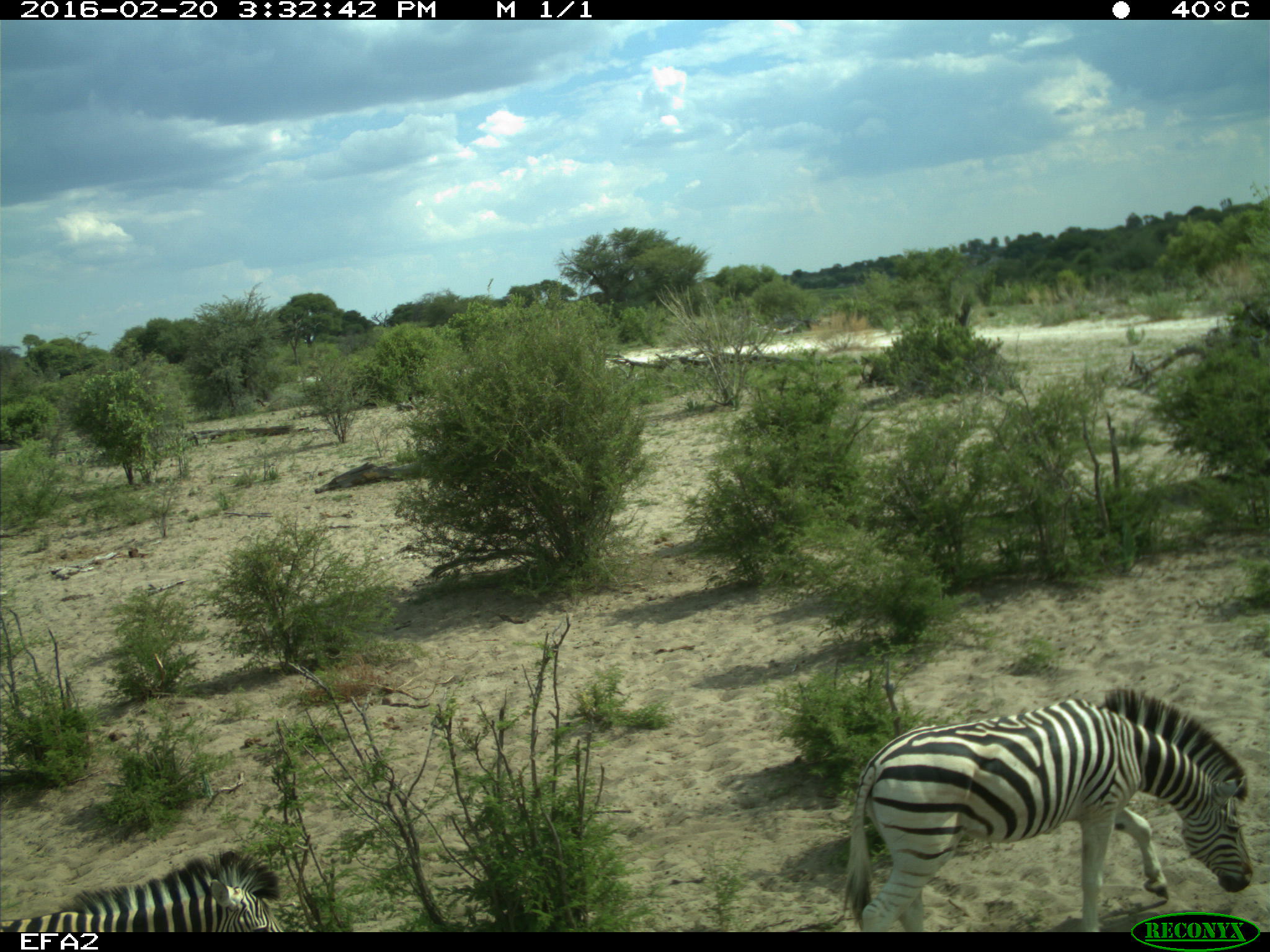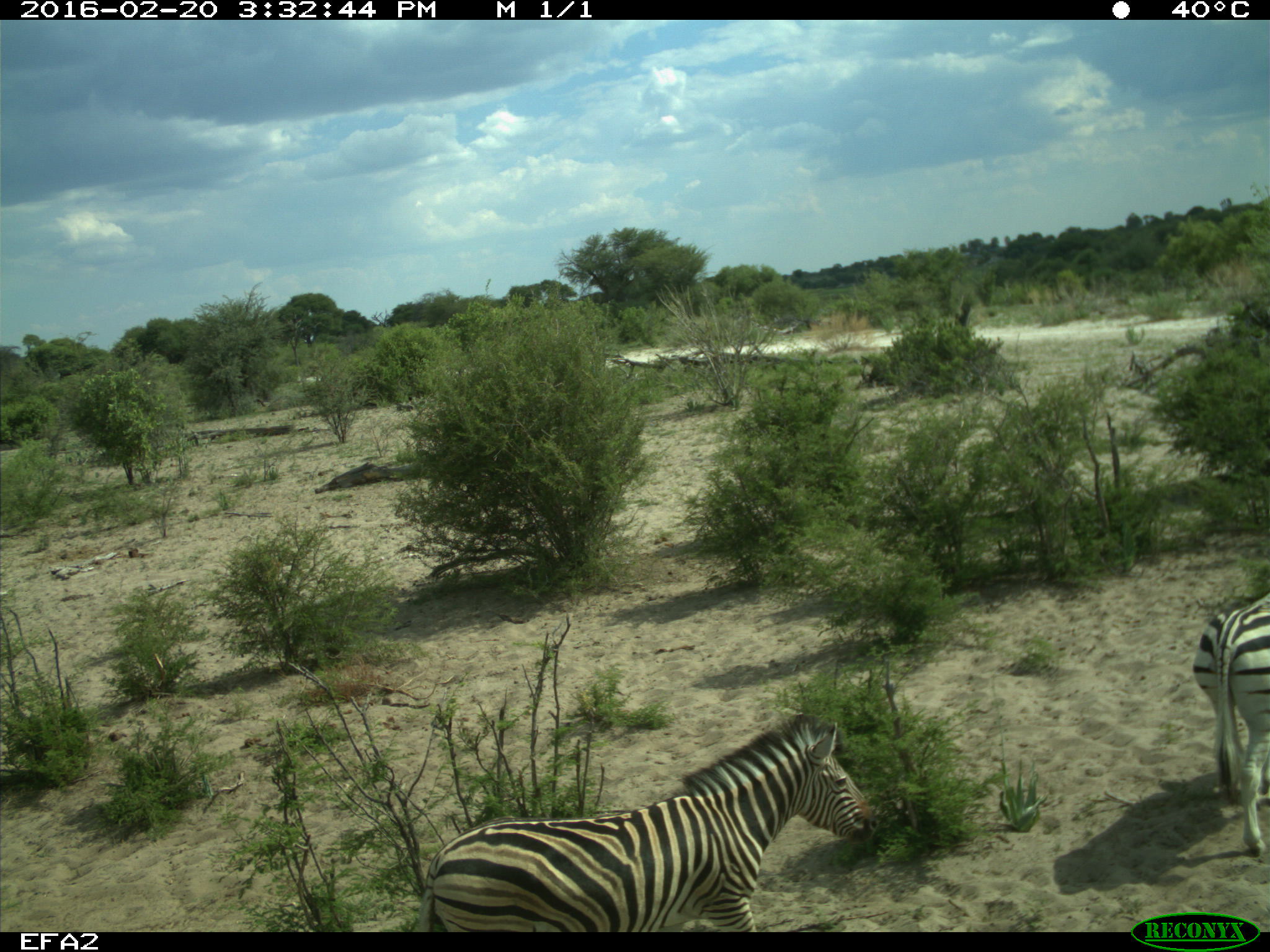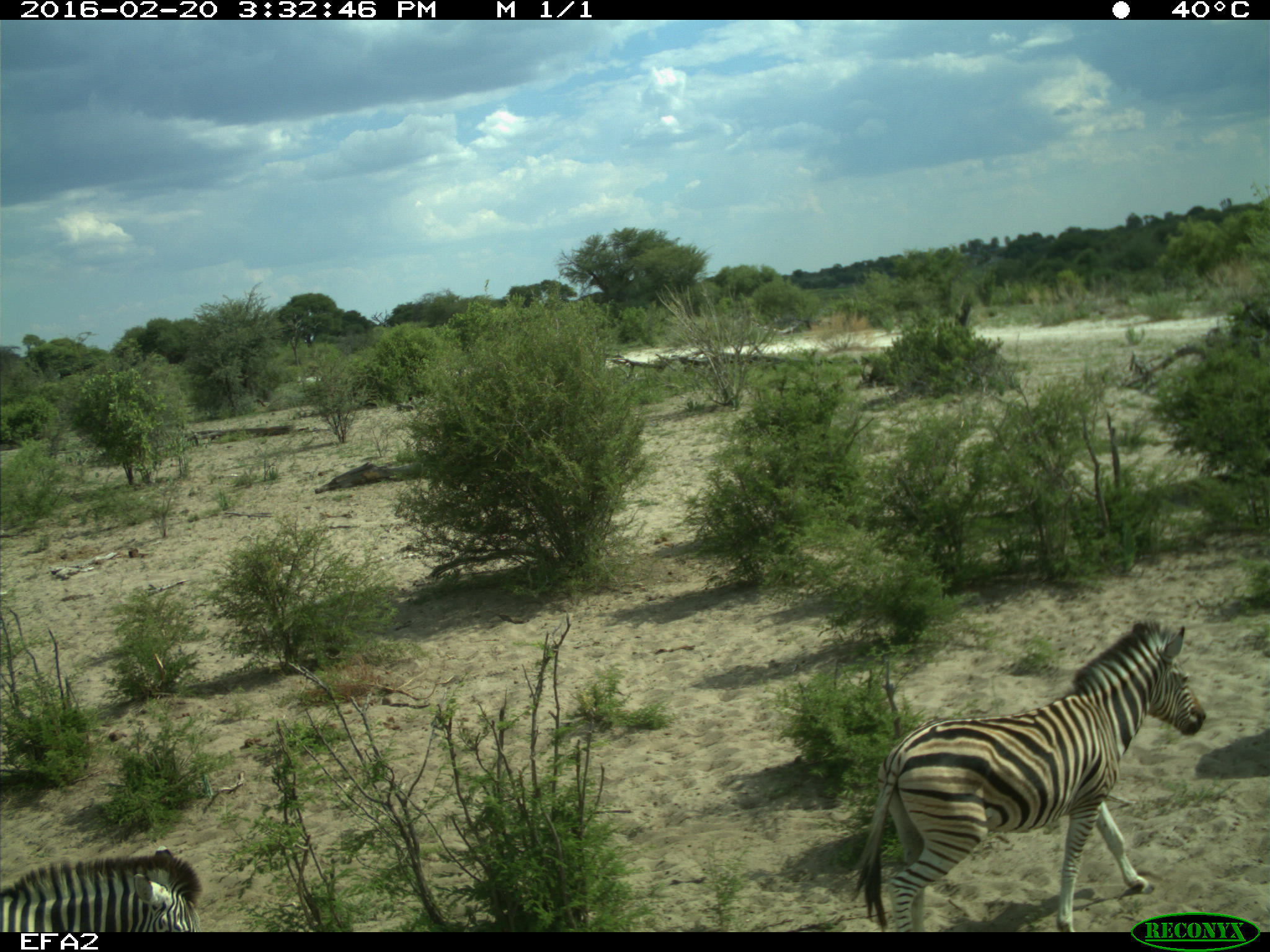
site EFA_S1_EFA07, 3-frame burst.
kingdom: Animalia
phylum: Chordata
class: Mammalia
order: Perissodactyla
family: Equidae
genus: Equus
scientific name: Equus quagga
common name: plains zebra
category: zebraplains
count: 2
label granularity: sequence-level